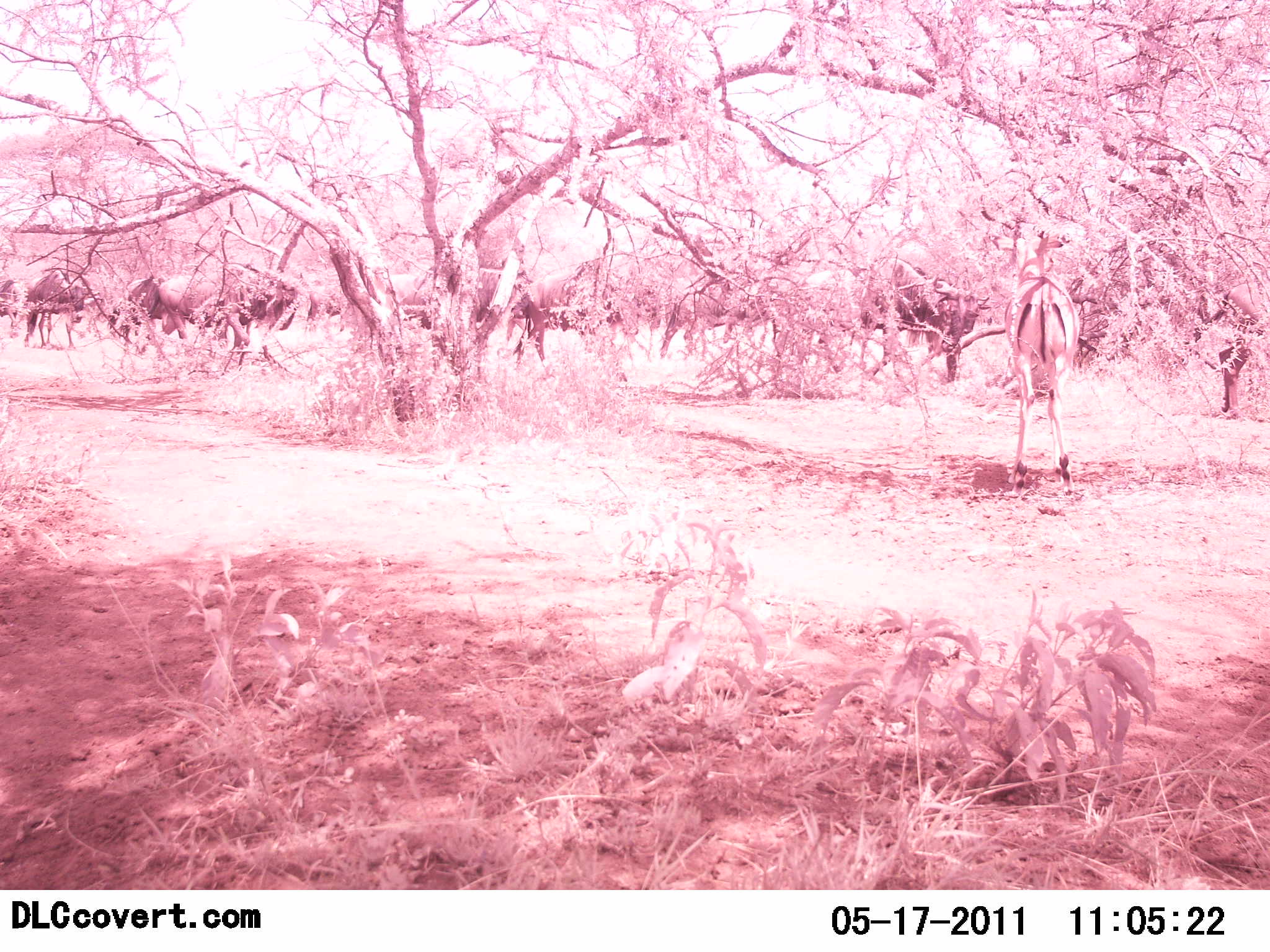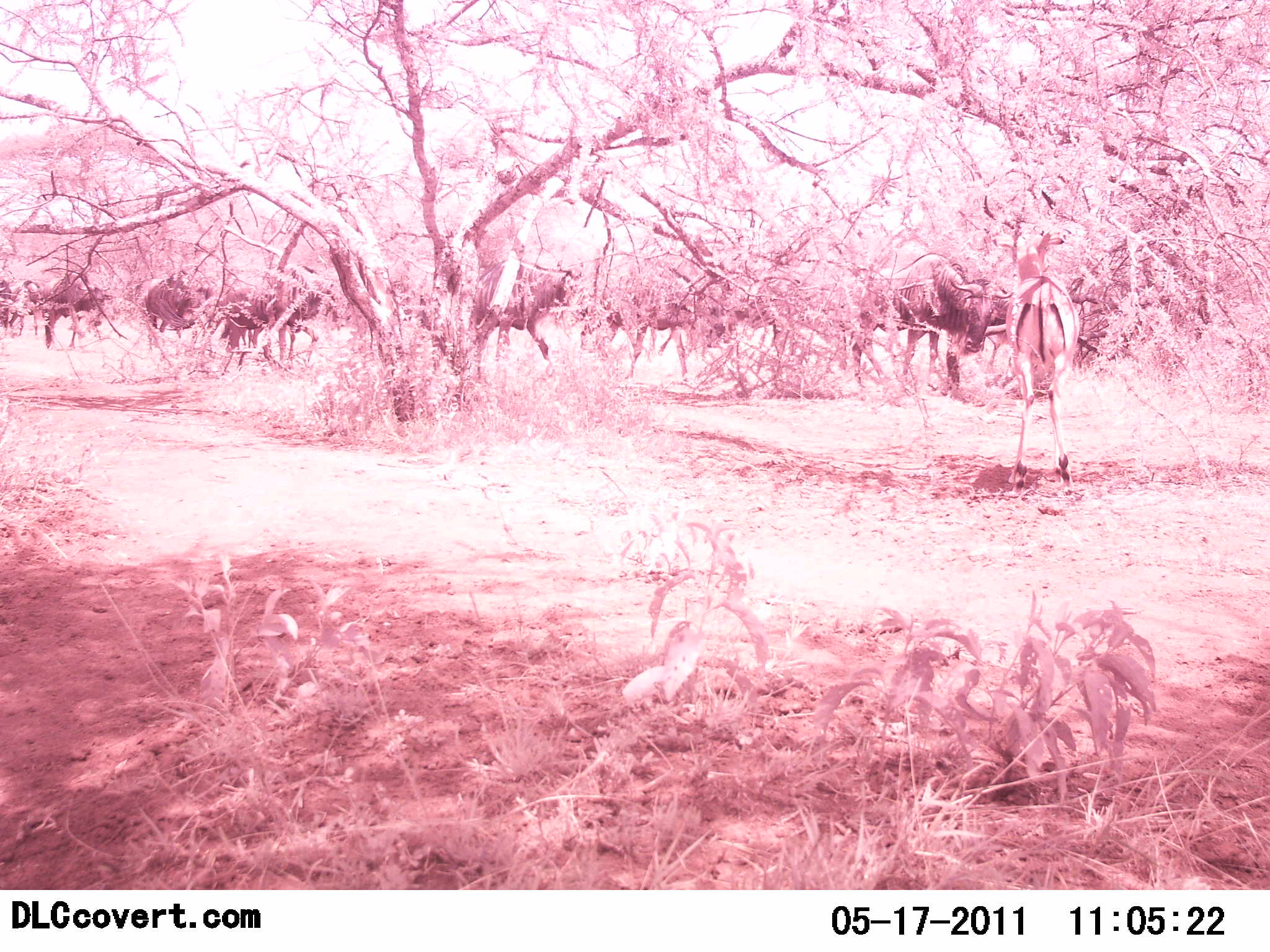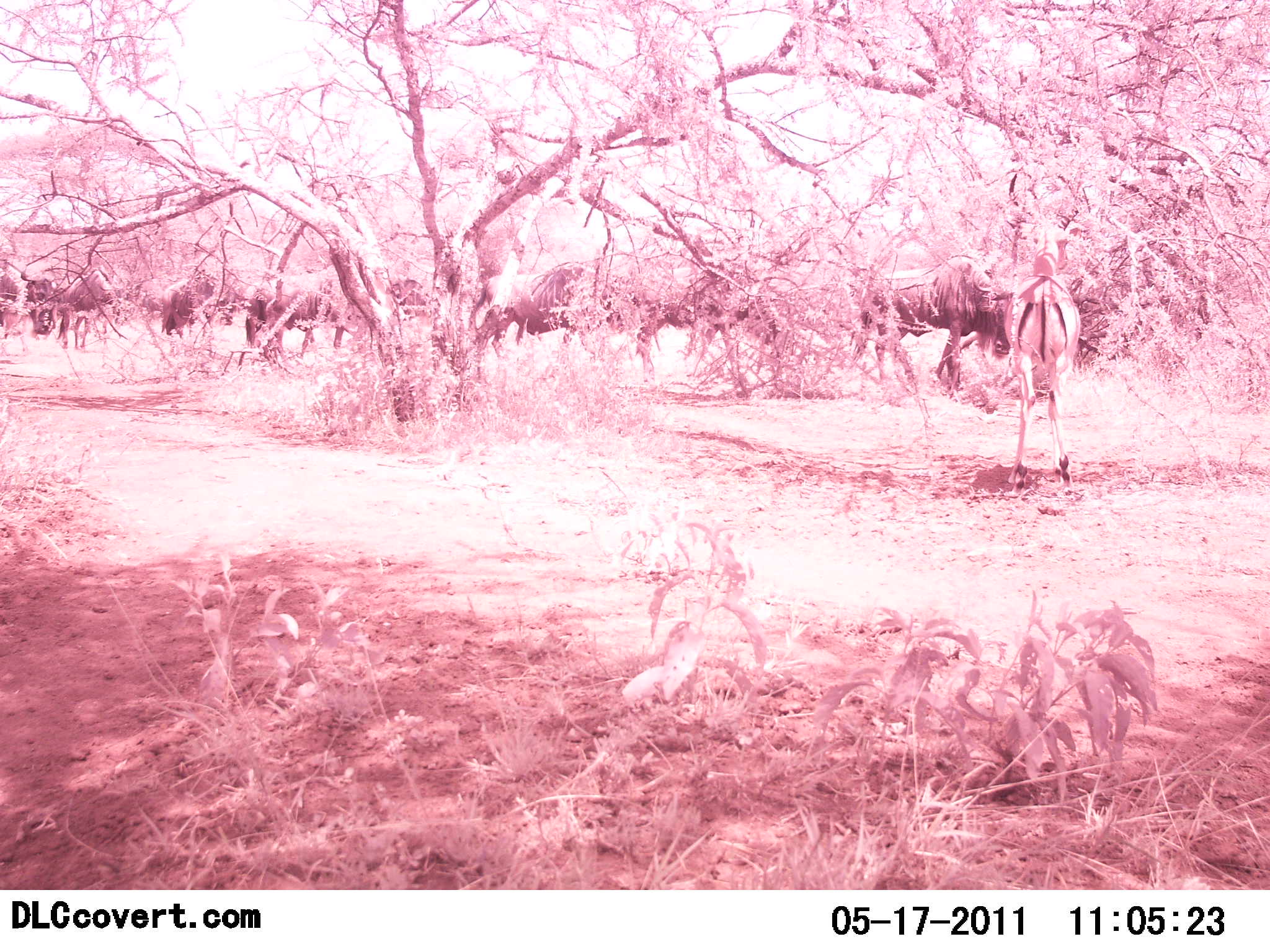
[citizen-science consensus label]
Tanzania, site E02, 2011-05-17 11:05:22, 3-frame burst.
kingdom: Animalia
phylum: Chordata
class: Mammalia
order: Artiodactyla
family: Bovidae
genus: Aepyceros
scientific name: Aepyceros melampus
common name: impala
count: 1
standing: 100%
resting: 0%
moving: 0%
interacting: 0%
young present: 0%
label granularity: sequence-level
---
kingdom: Animalia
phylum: Chordata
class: Mammalia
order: Artiodactyla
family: Bovidae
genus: Connochaetes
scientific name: Connochaetes taurinus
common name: blue wildebeest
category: wildebeest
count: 11-50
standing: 12%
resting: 0%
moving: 88%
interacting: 0%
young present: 0%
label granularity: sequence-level